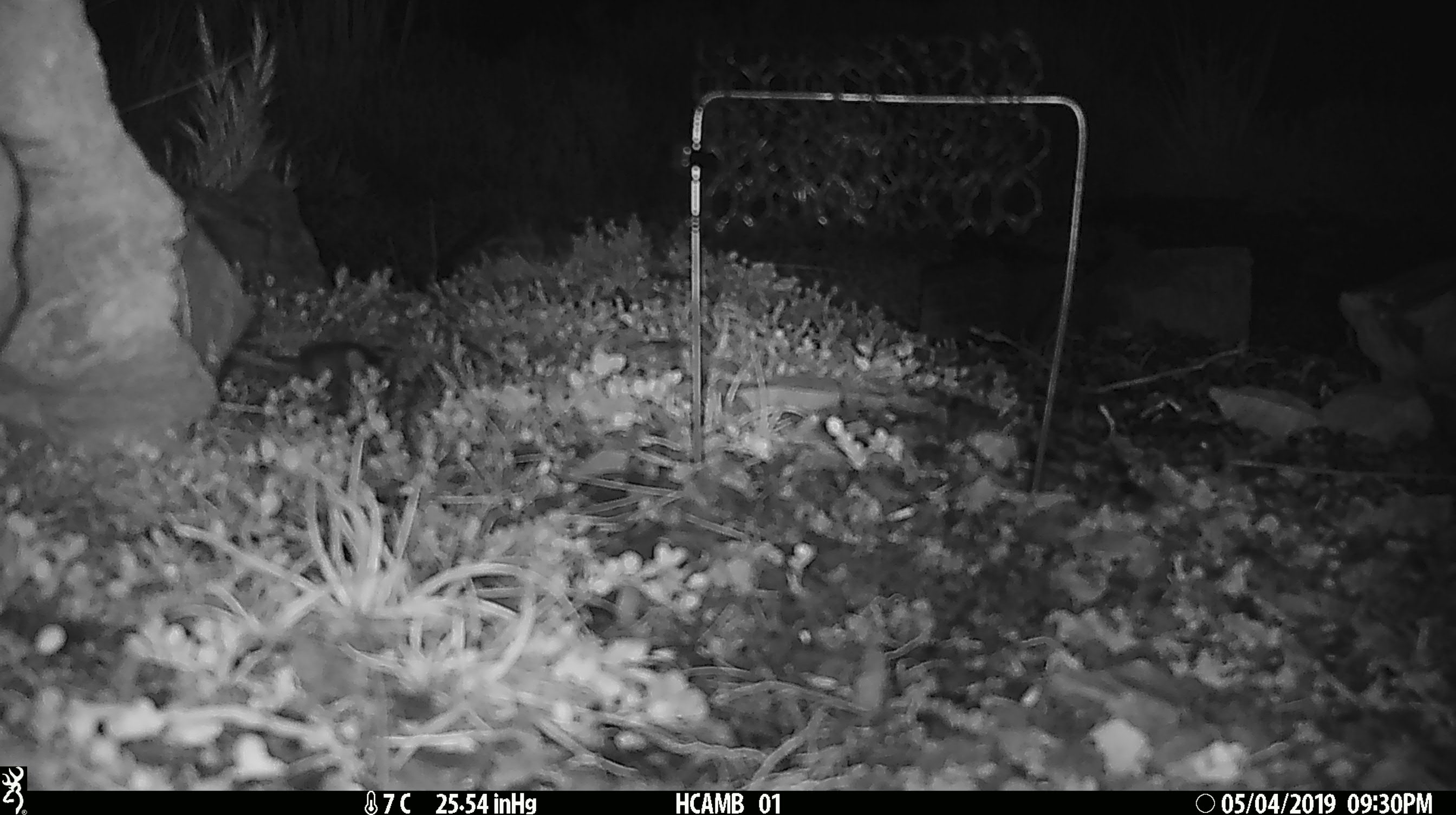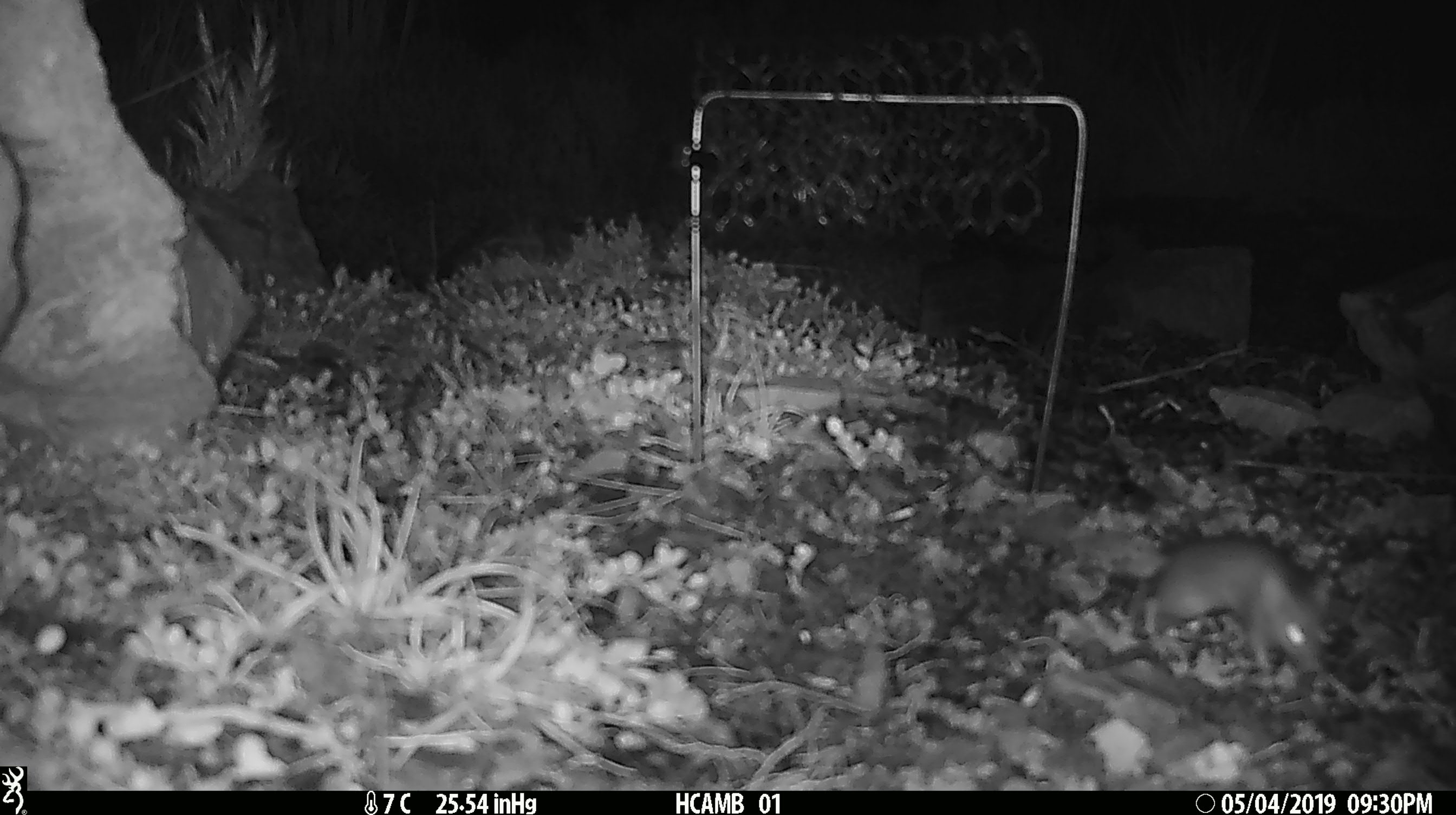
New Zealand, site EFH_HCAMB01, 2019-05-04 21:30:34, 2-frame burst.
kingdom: Animalia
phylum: Chordata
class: Mammalia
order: Rodentia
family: Muridae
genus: Mus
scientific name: Mus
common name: mouse